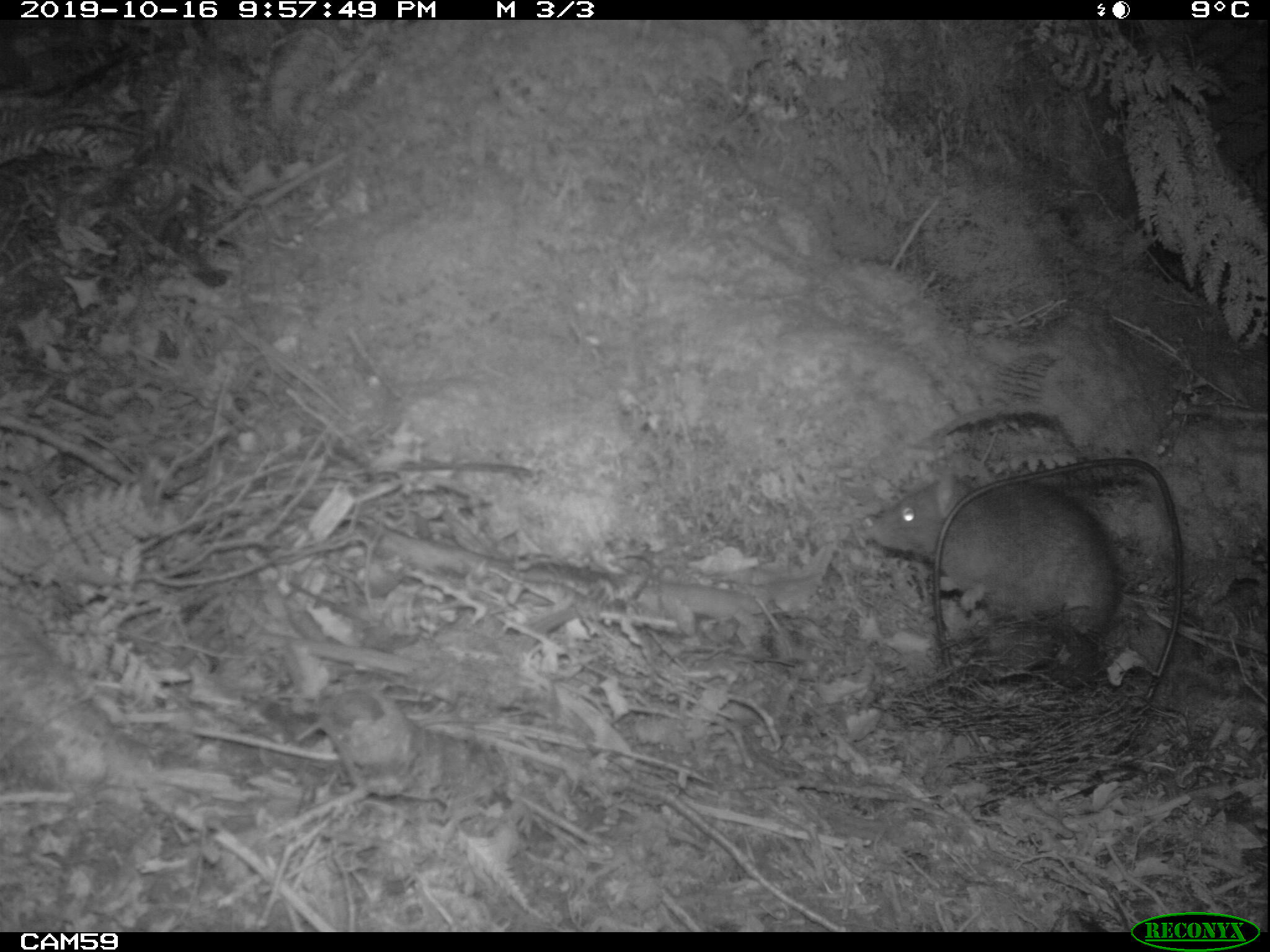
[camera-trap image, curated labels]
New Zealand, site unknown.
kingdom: Animalia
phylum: Chordata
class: Mammalia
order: Rodentia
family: Muridae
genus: Rattus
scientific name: Rattus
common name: rat